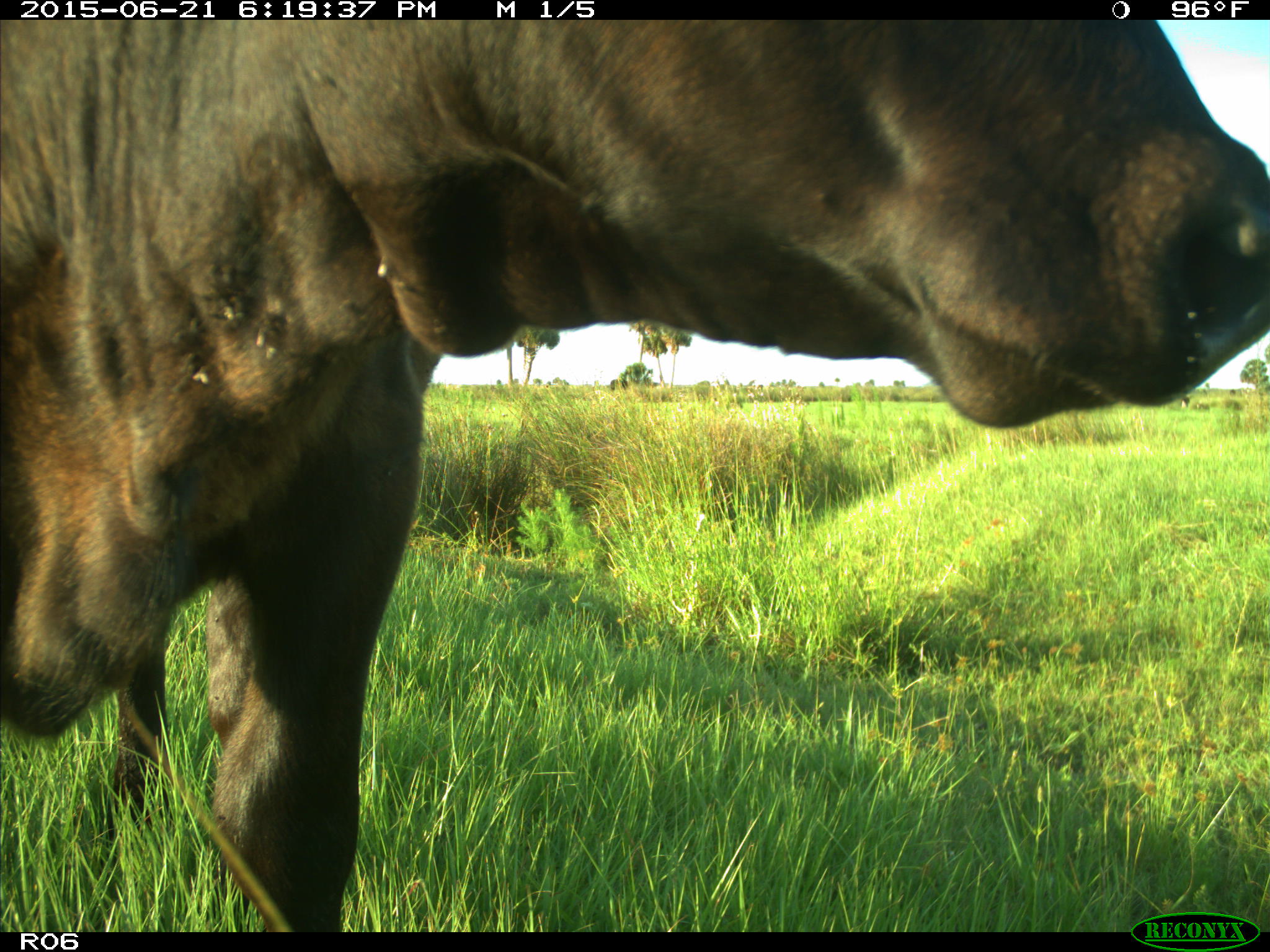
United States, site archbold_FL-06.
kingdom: Animalia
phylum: Chordata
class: Mammalia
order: Artiodactyla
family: Bovidae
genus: Bos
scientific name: Bos taurus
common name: domestic cow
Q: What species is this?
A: Bos taurus (domestic cow).